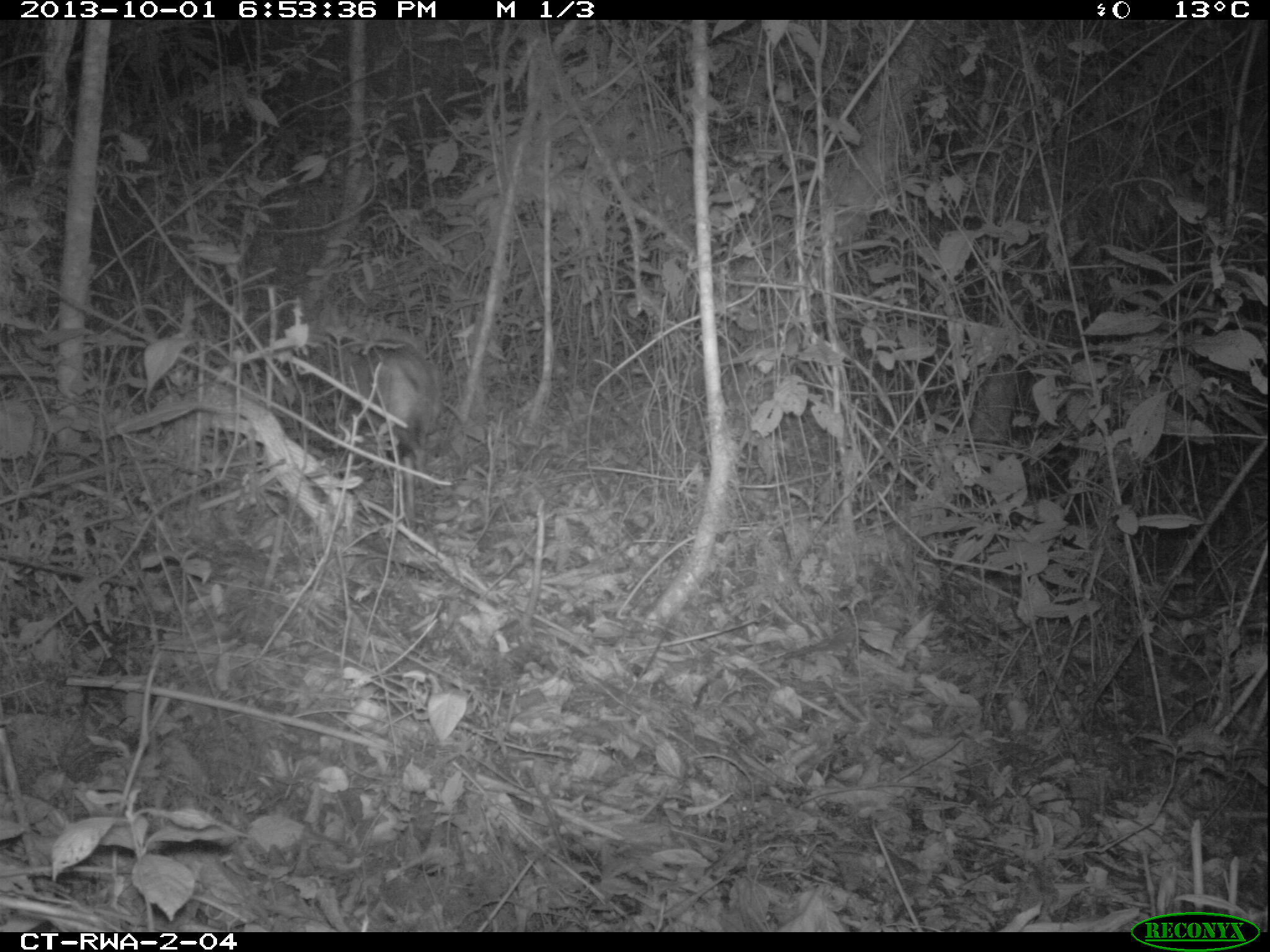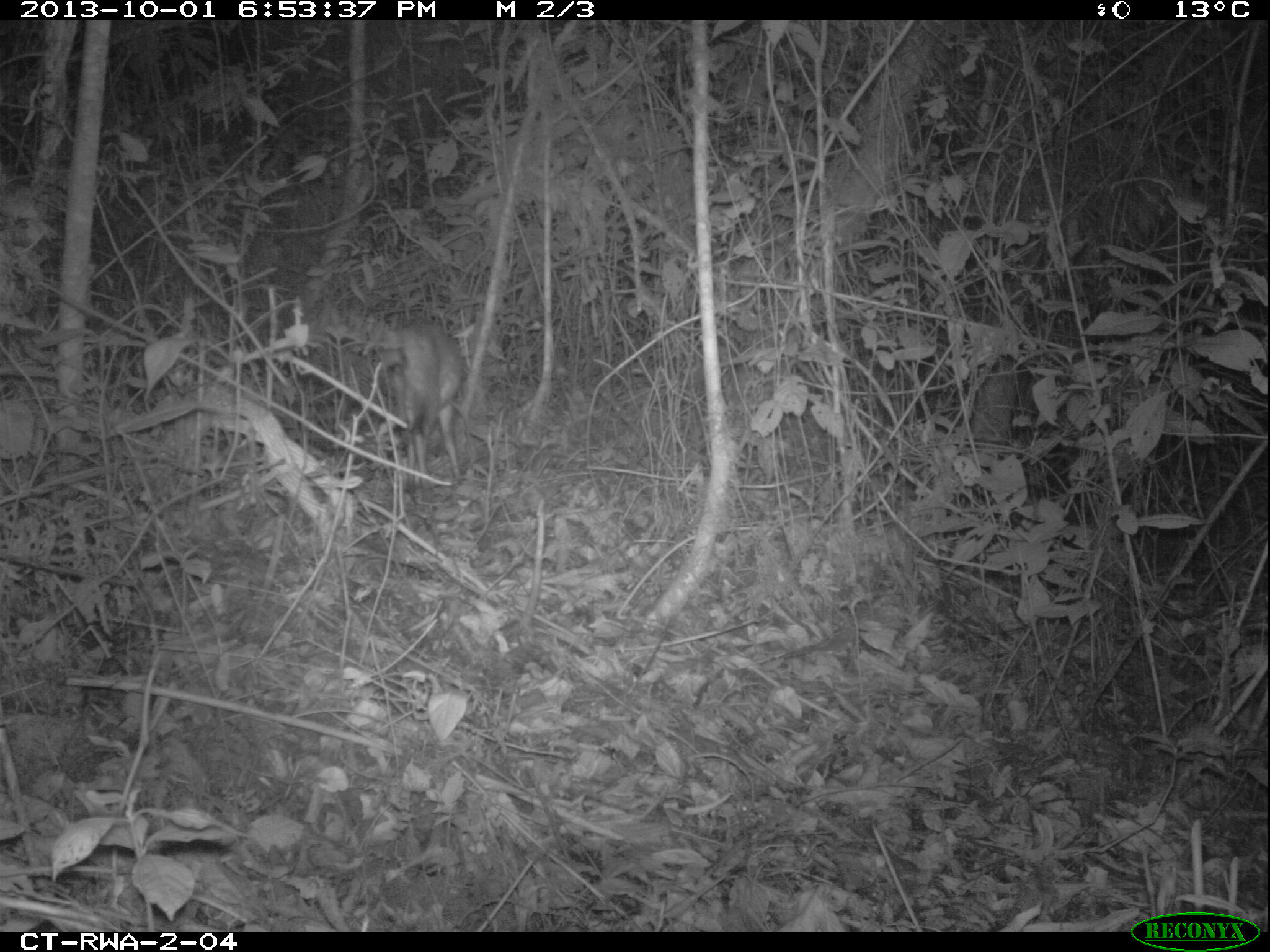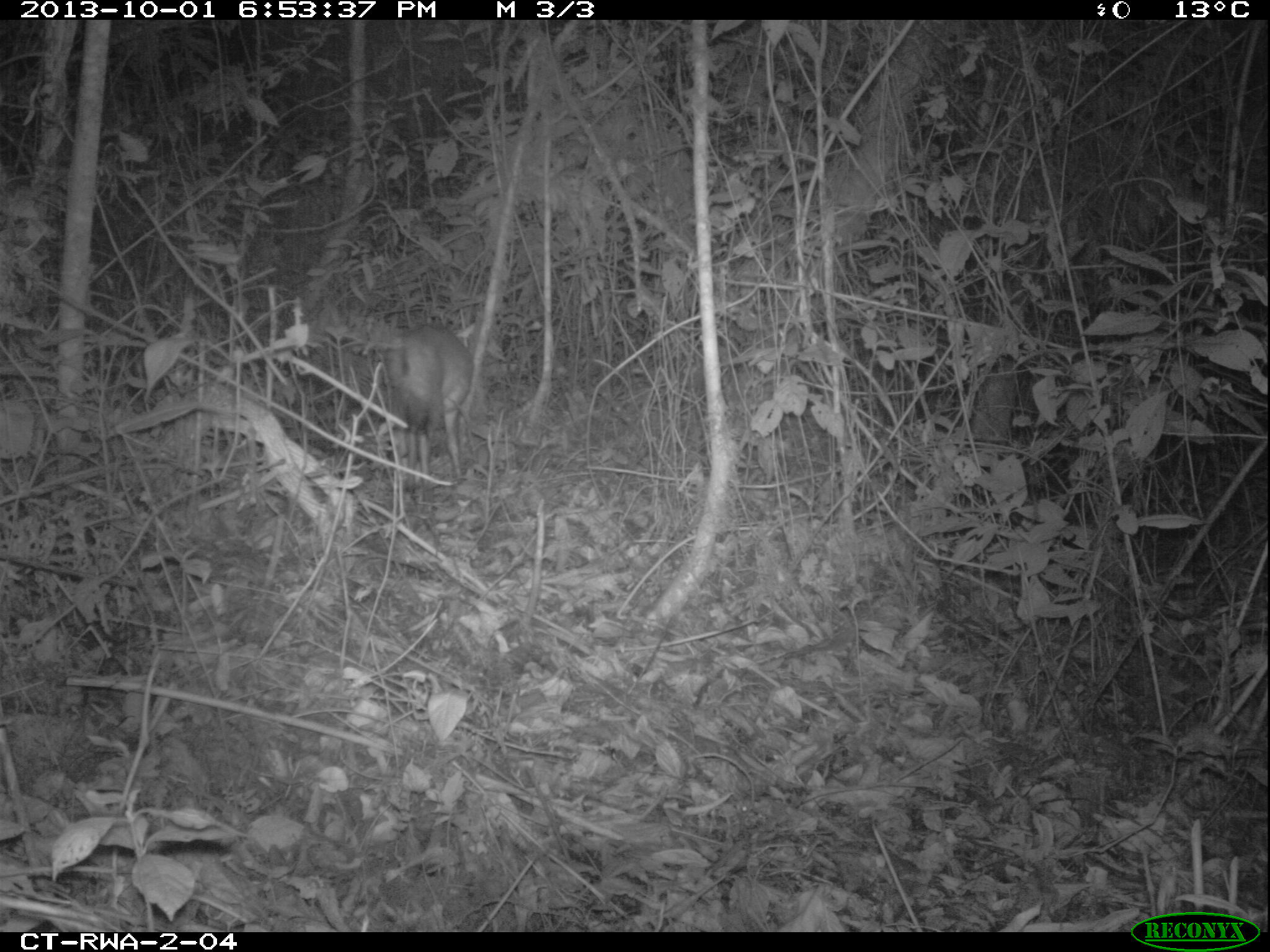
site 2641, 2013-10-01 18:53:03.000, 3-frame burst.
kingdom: Animalia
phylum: Chordata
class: Mammalia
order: Artiodactyla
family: Bovidae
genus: Cephalophus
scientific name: Cephalophus nigrifrons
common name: black-fronted duiker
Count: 1.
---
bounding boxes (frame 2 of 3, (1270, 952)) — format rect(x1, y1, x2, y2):
cephalophus nigrifrons: rect(289, 258, 495, 501)